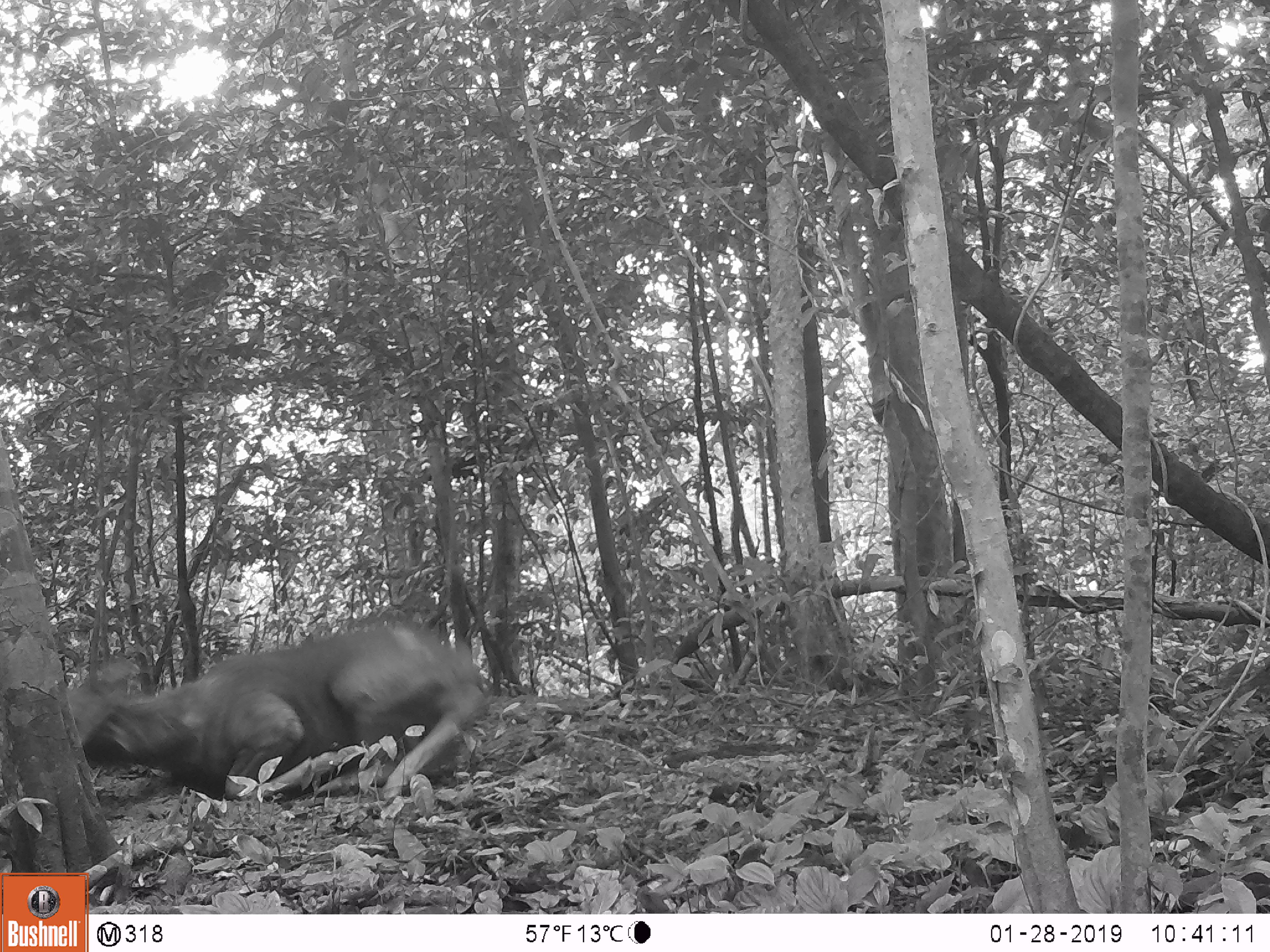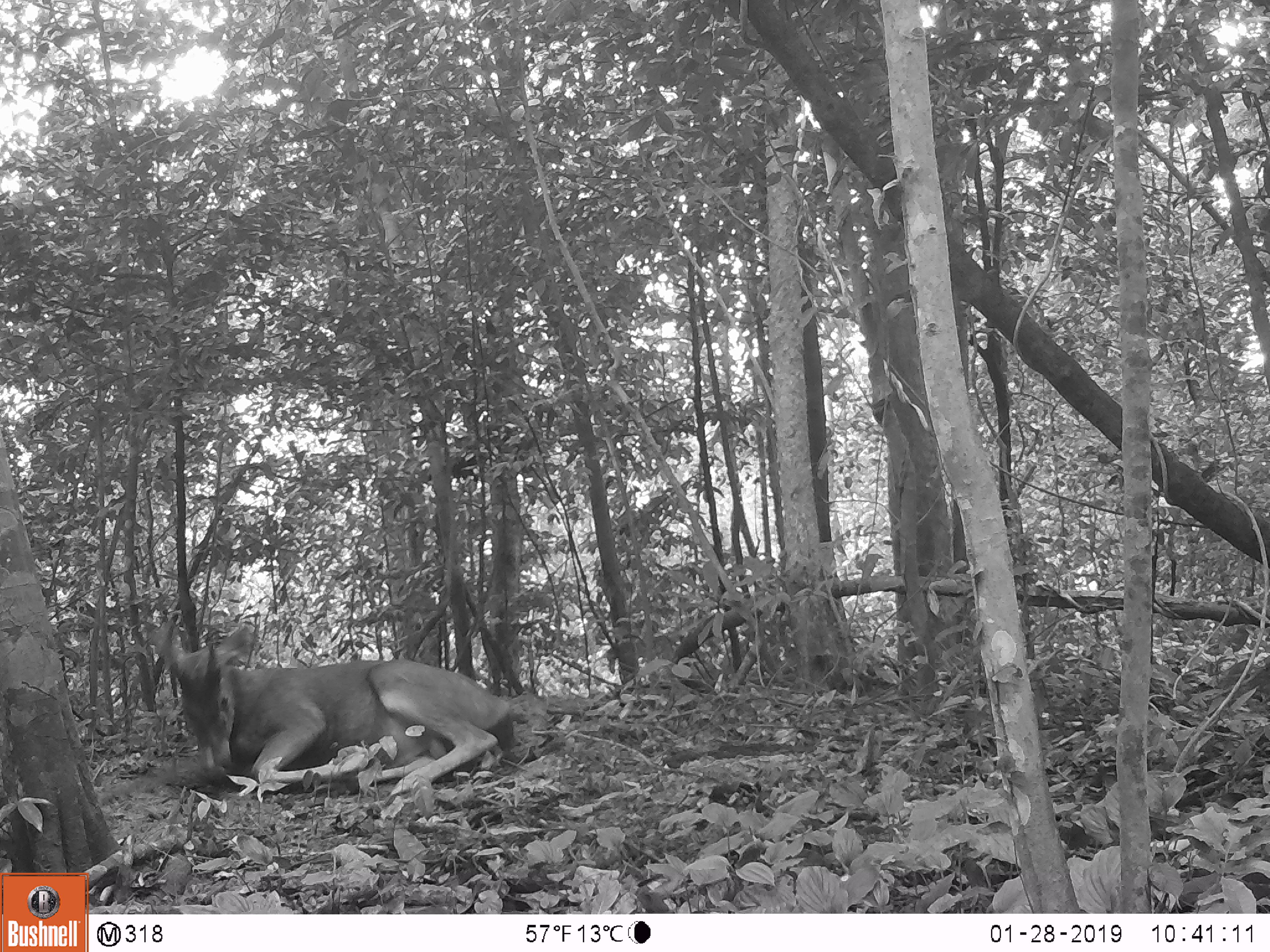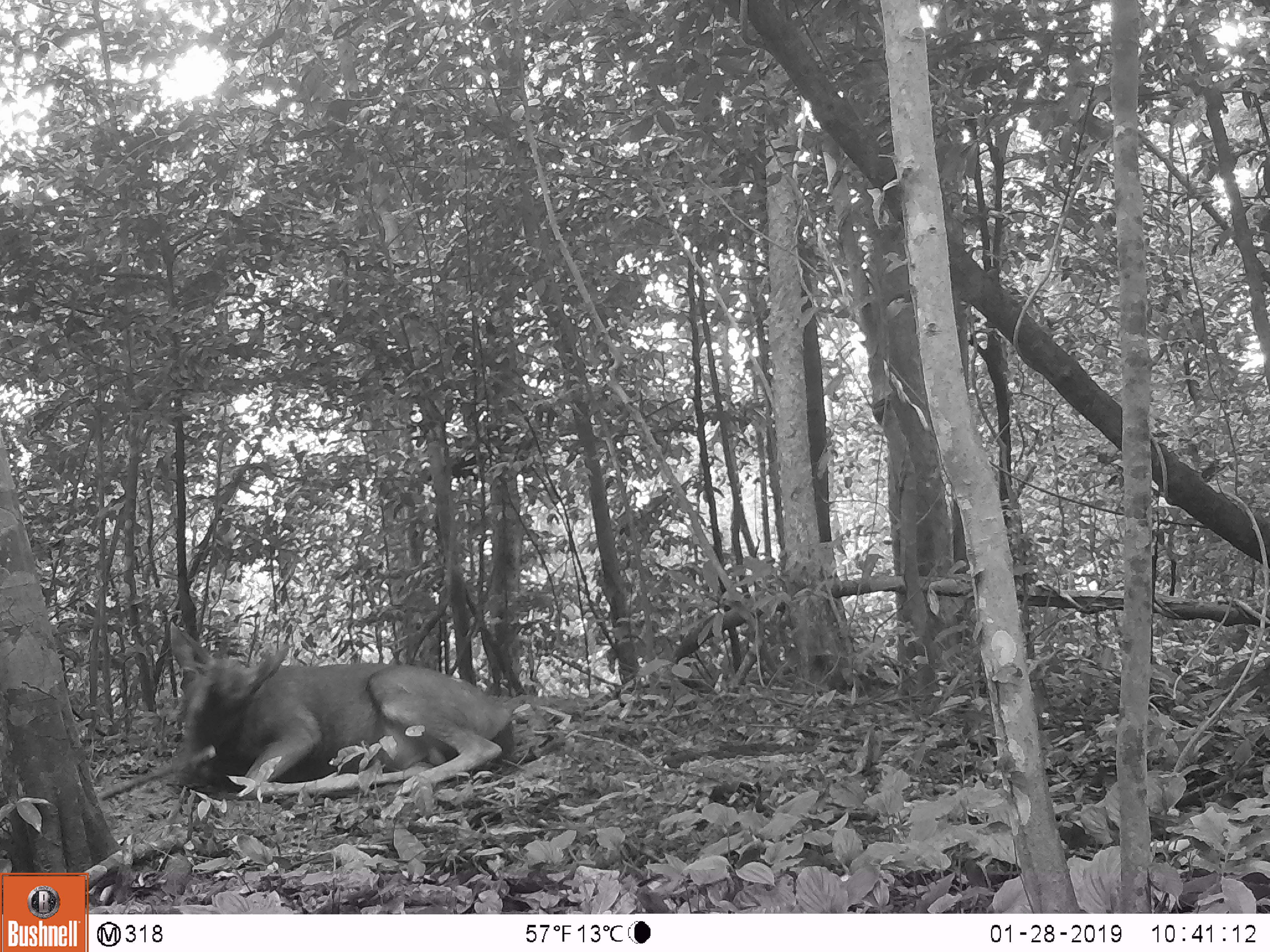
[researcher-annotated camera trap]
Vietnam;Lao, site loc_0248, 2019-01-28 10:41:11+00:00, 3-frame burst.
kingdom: Animalia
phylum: Chordata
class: Mammalia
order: Artiodactyla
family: Cervidae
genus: Rusa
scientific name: Rusa unicolor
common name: sambar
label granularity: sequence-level